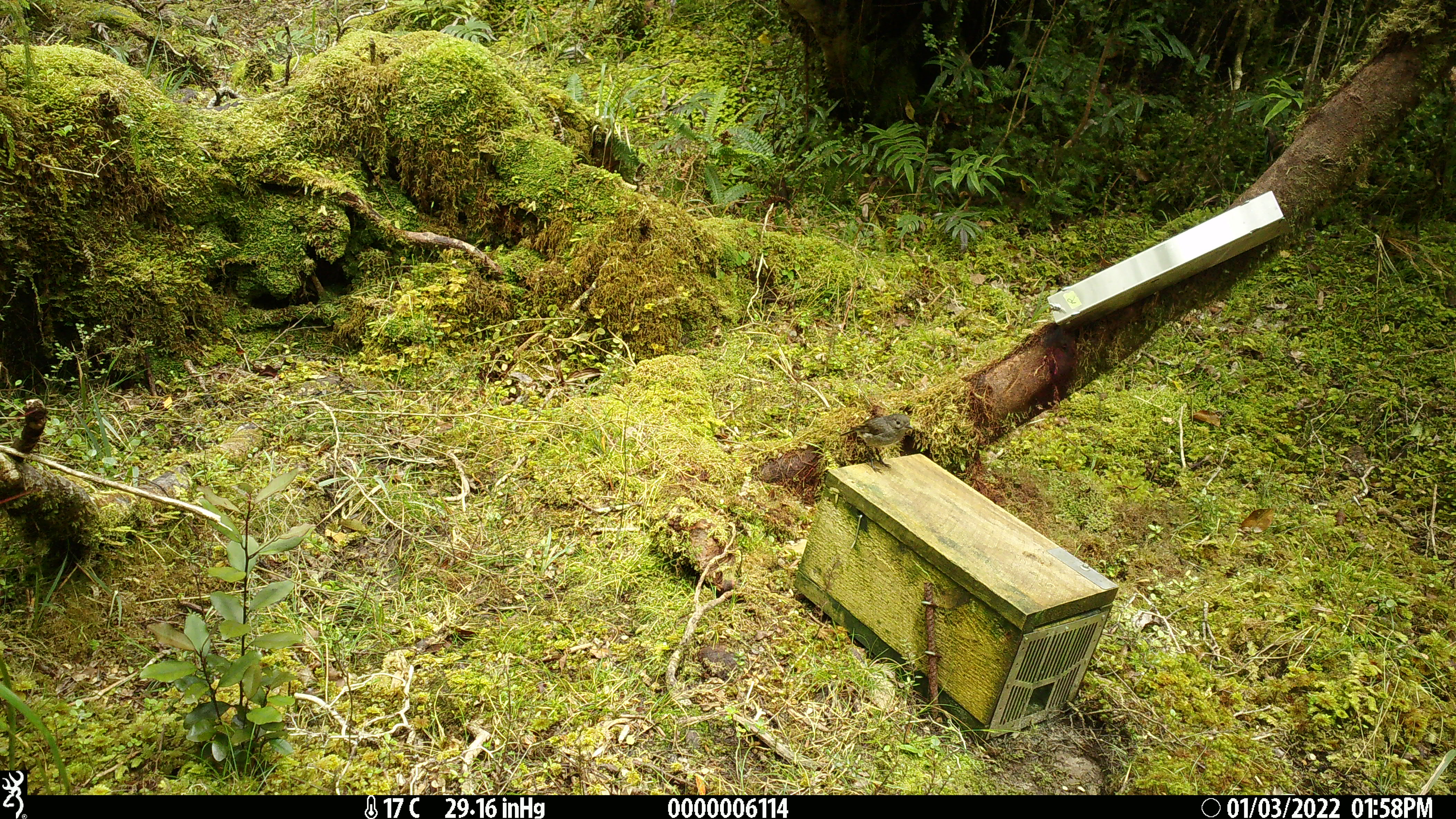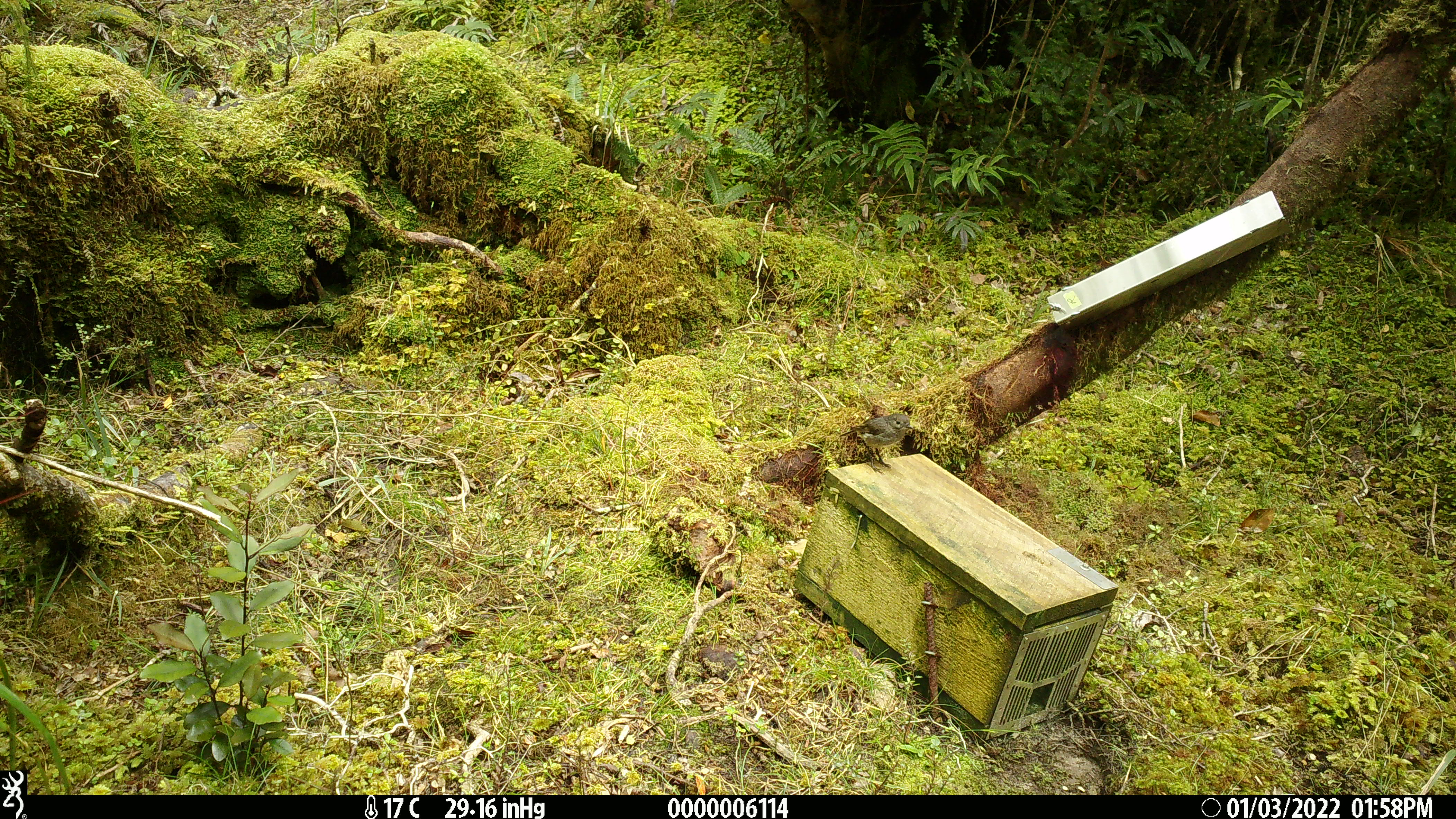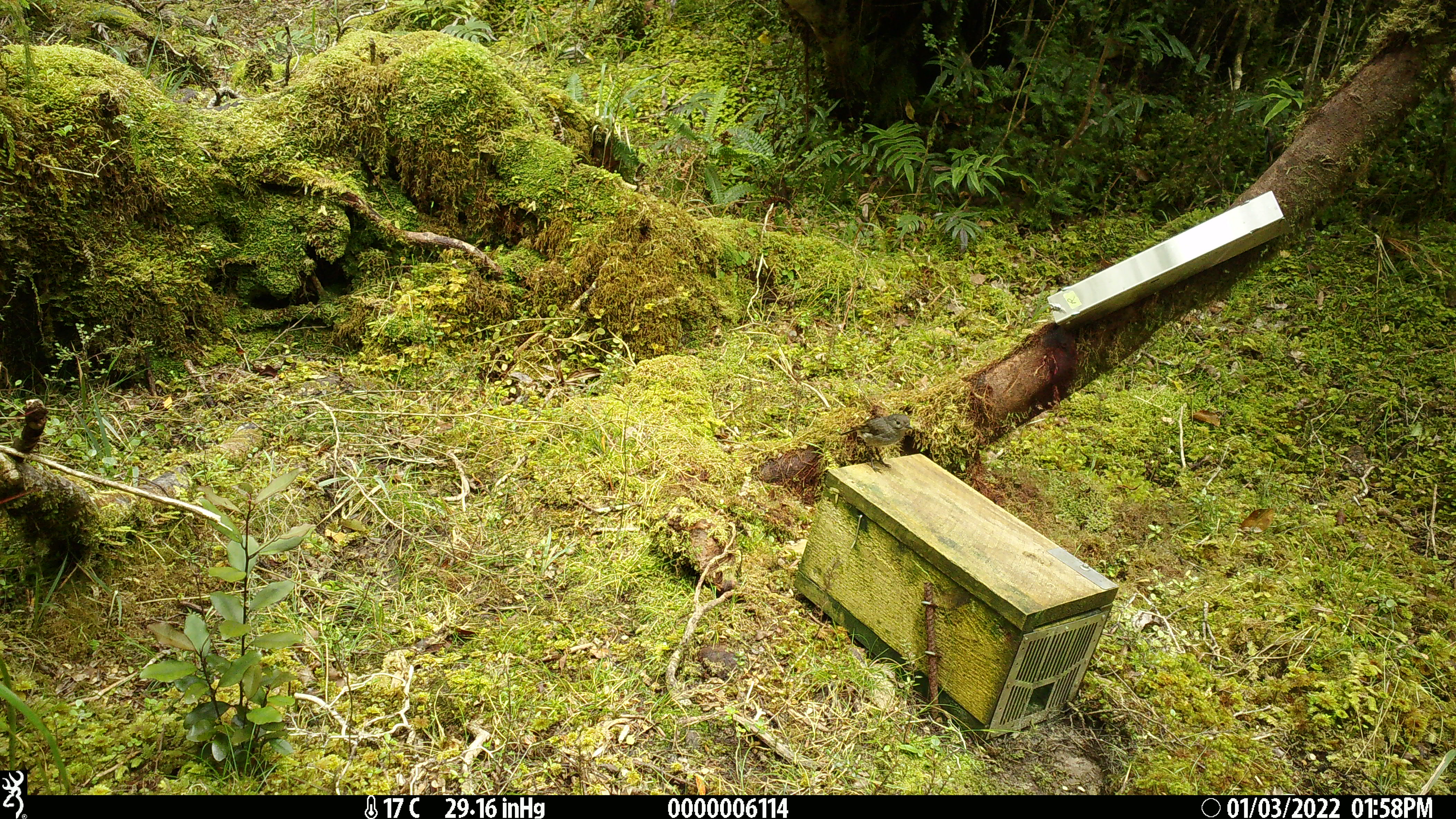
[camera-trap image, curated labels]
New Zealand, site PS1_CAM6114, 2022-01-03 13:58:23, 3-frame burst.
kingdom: Animalia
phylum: Chordata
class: Aves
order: Passeriformes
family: Petroicidae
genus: Petroica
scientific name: Petroica australis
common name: new zealand robin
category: robin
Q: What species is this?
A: Robin (new zealand robin) (Petroica australis).